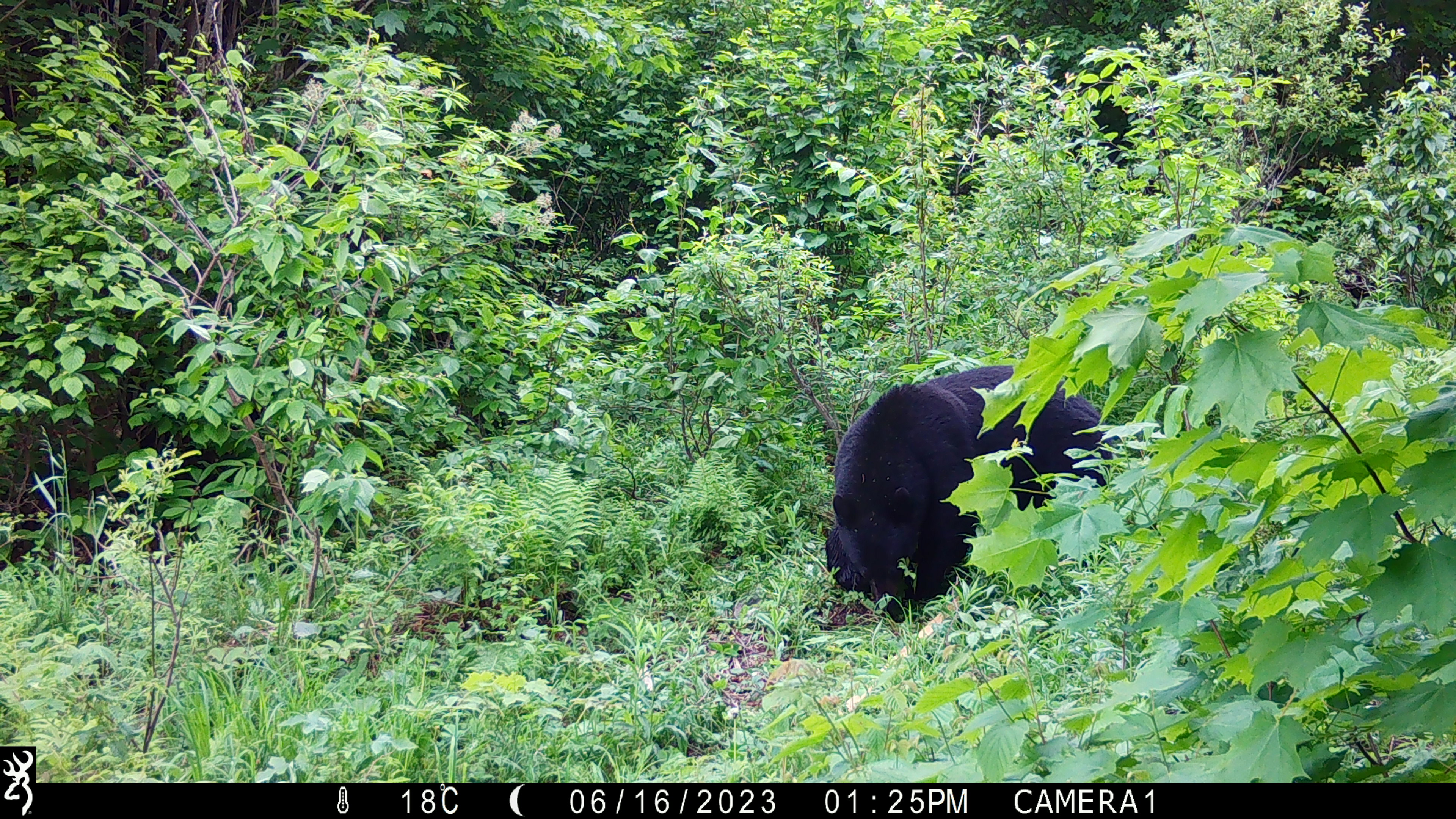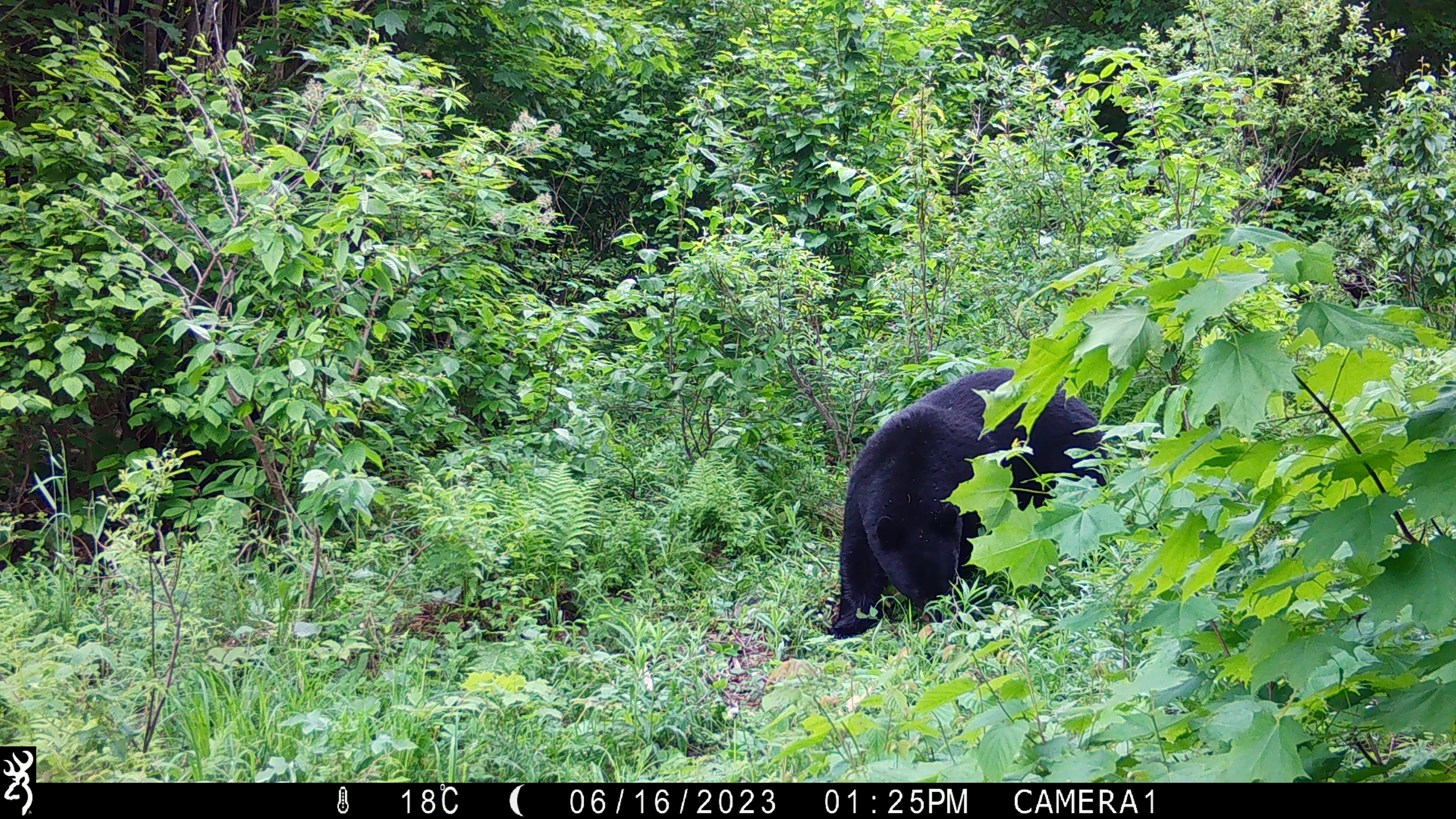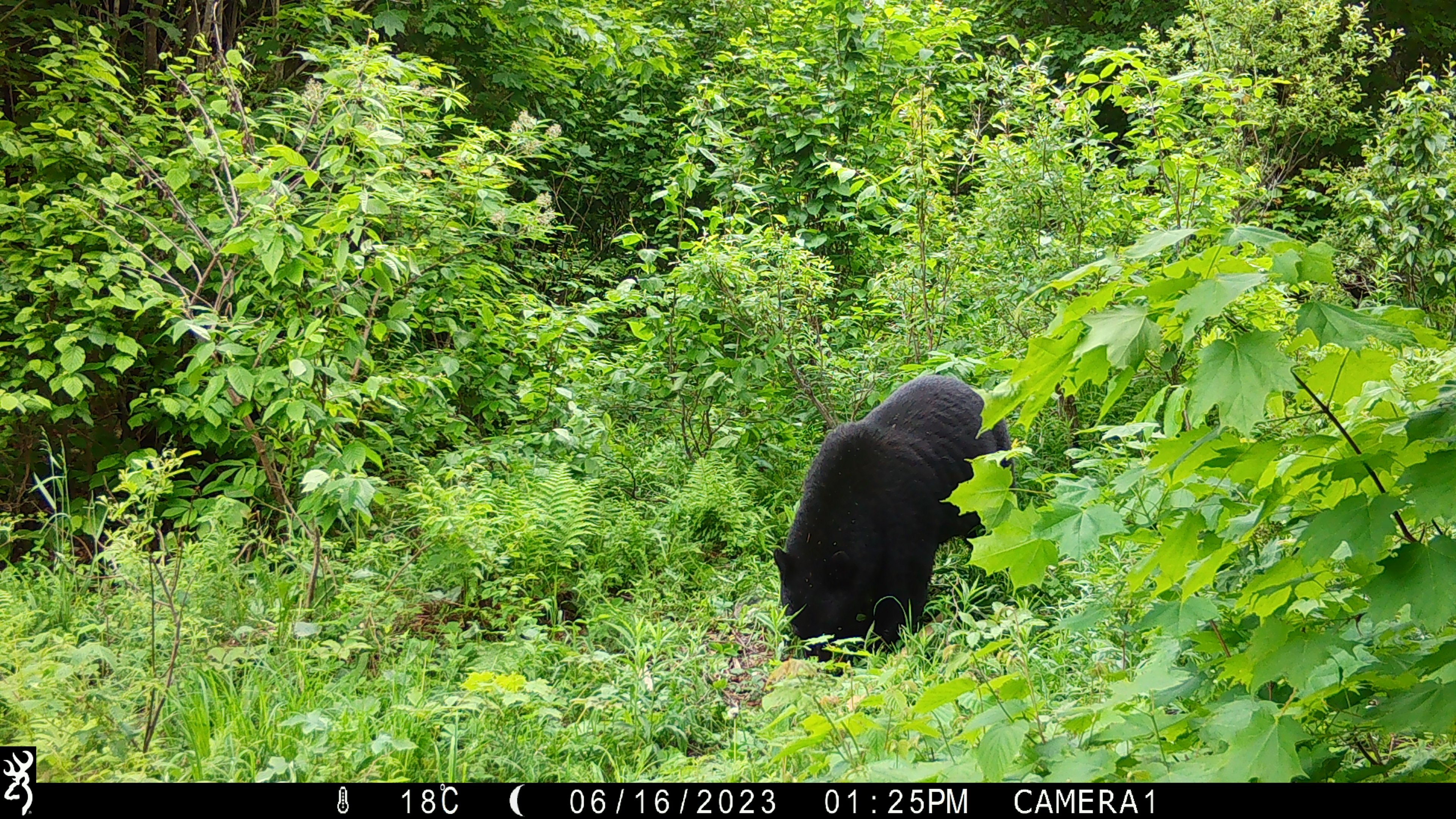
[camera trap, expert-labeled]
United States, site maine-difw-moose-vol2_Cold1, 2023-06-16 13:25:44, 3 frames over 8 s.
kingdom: Animalia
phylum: Chordata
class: Mammalia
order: Carnivora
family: Ursidae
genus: Ursus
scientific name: Ursus americanus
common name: black bear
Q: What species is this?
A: Black bear (Ursus americanus).